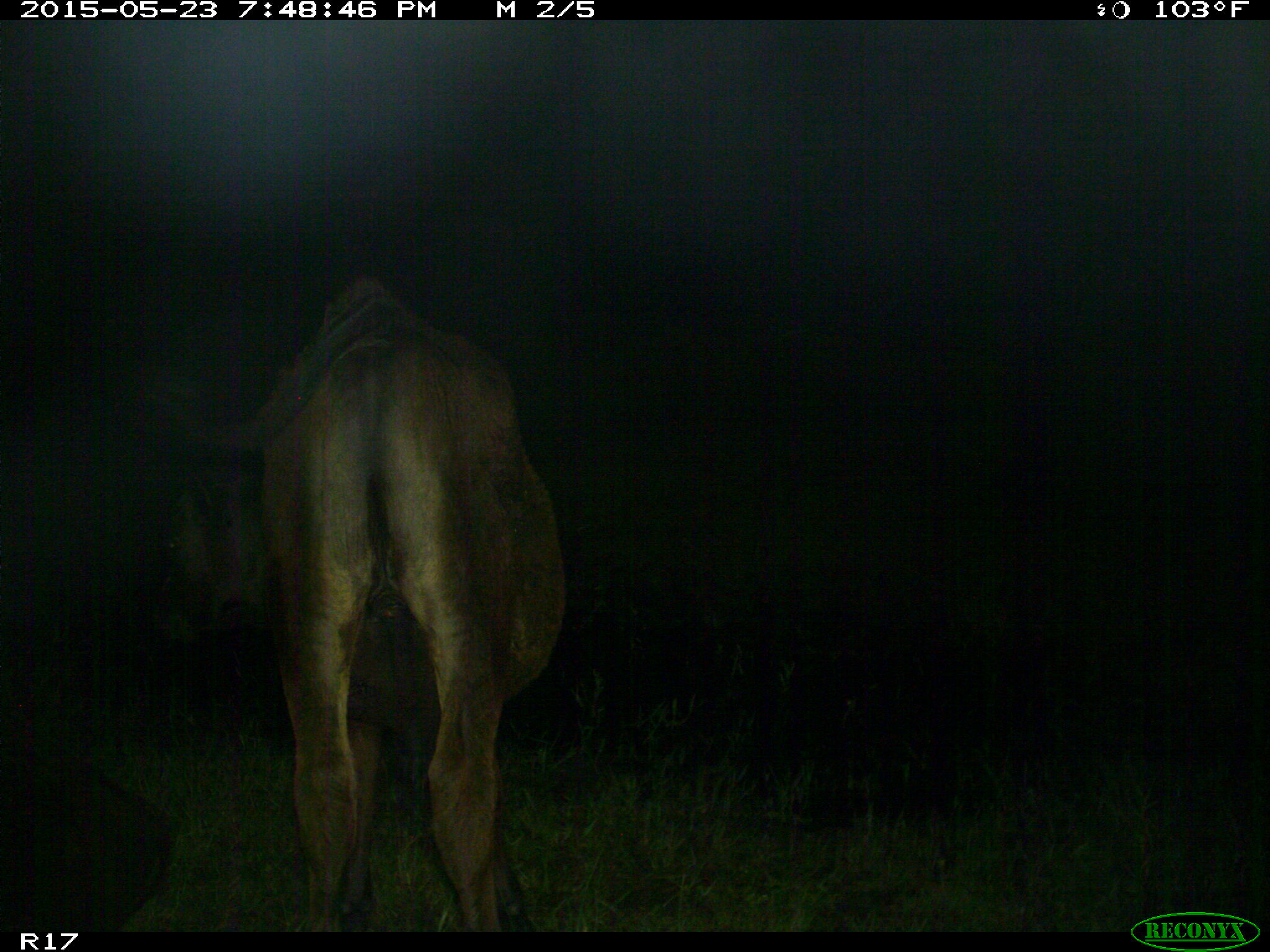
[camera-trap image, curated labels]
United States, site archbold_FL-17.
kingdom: Animalia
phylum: Chordata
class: Mammalia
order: Artiodactyla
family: Bovidae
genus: Bos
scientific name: Bos taurus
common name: domestic cow